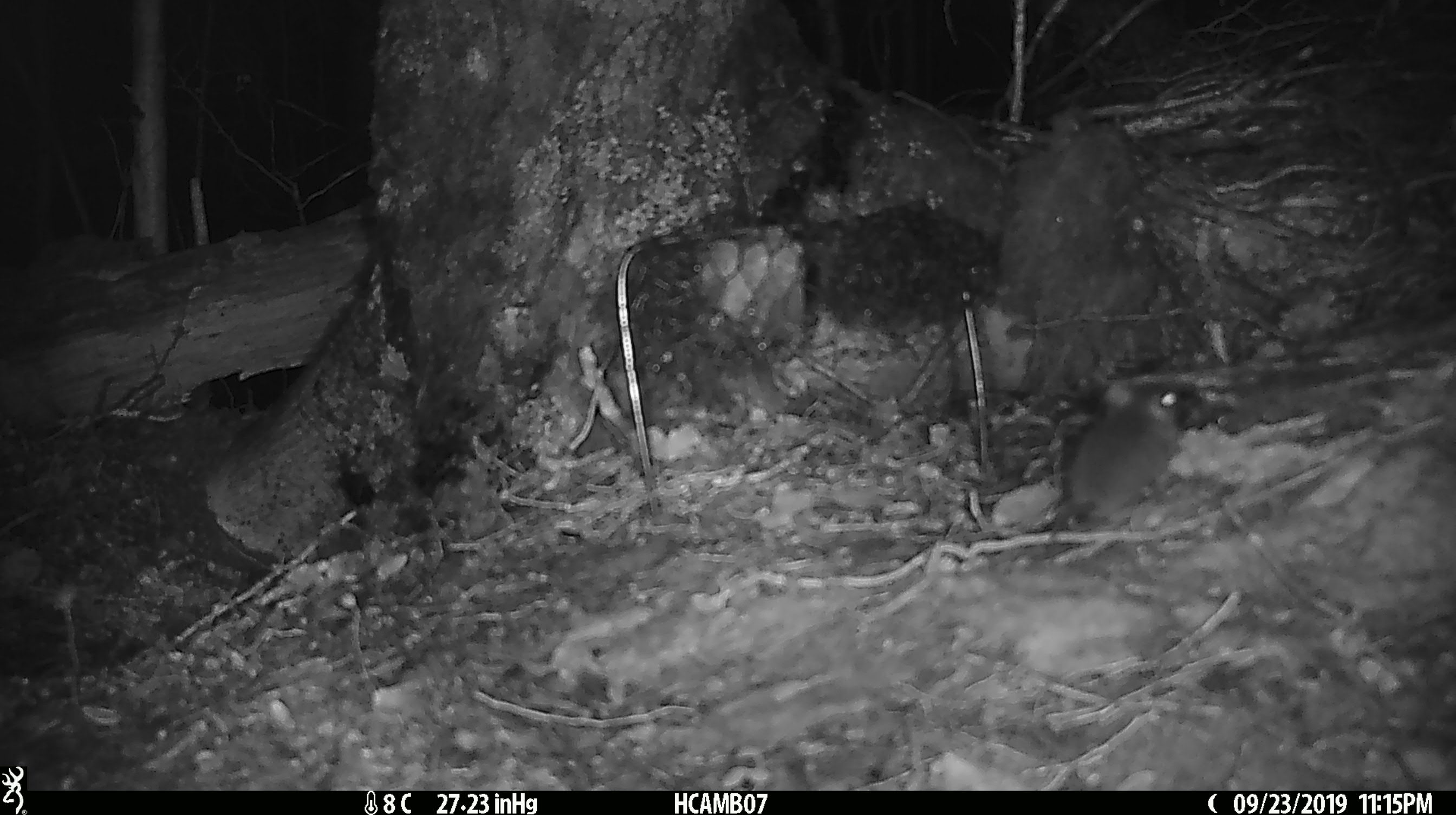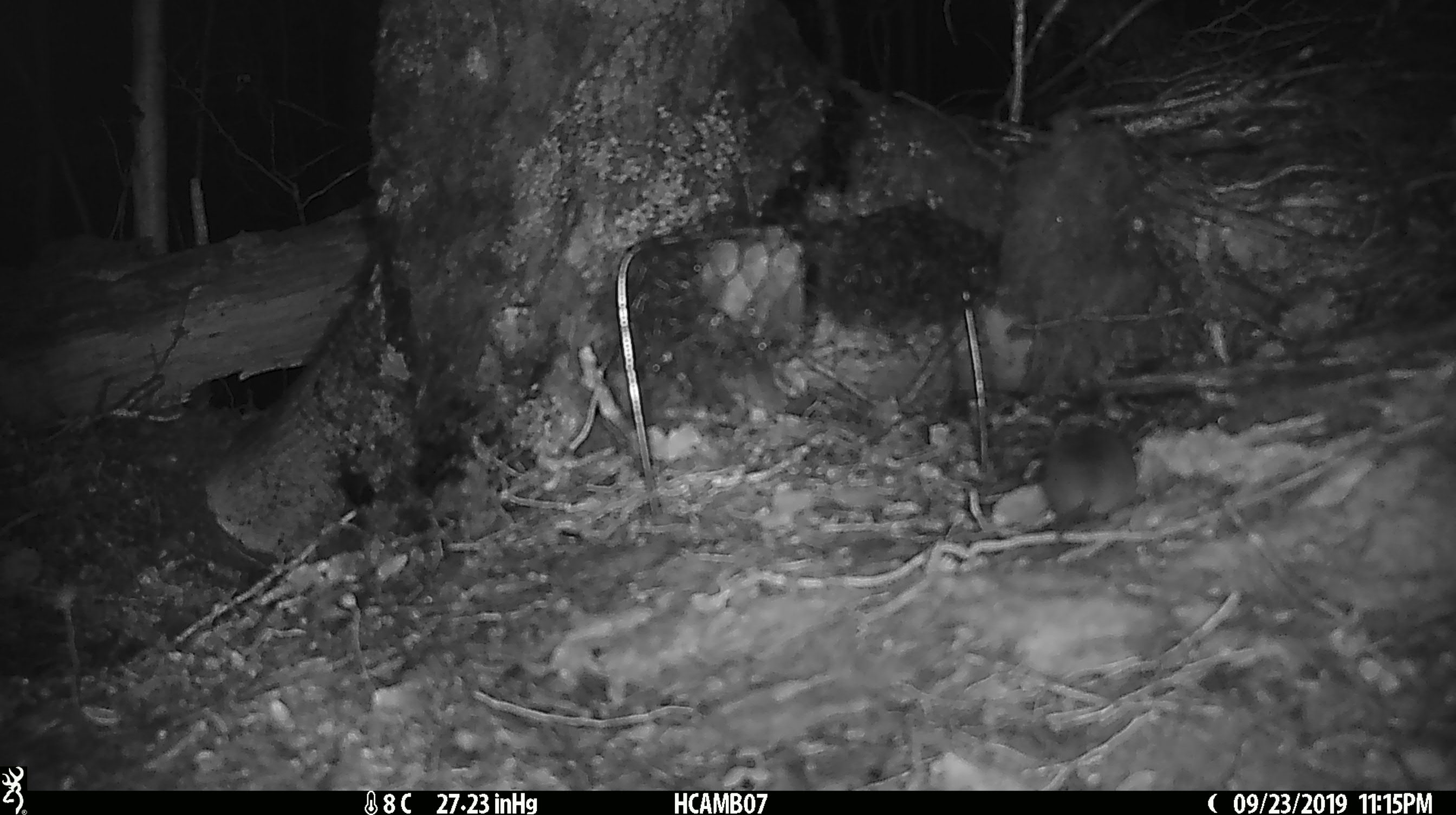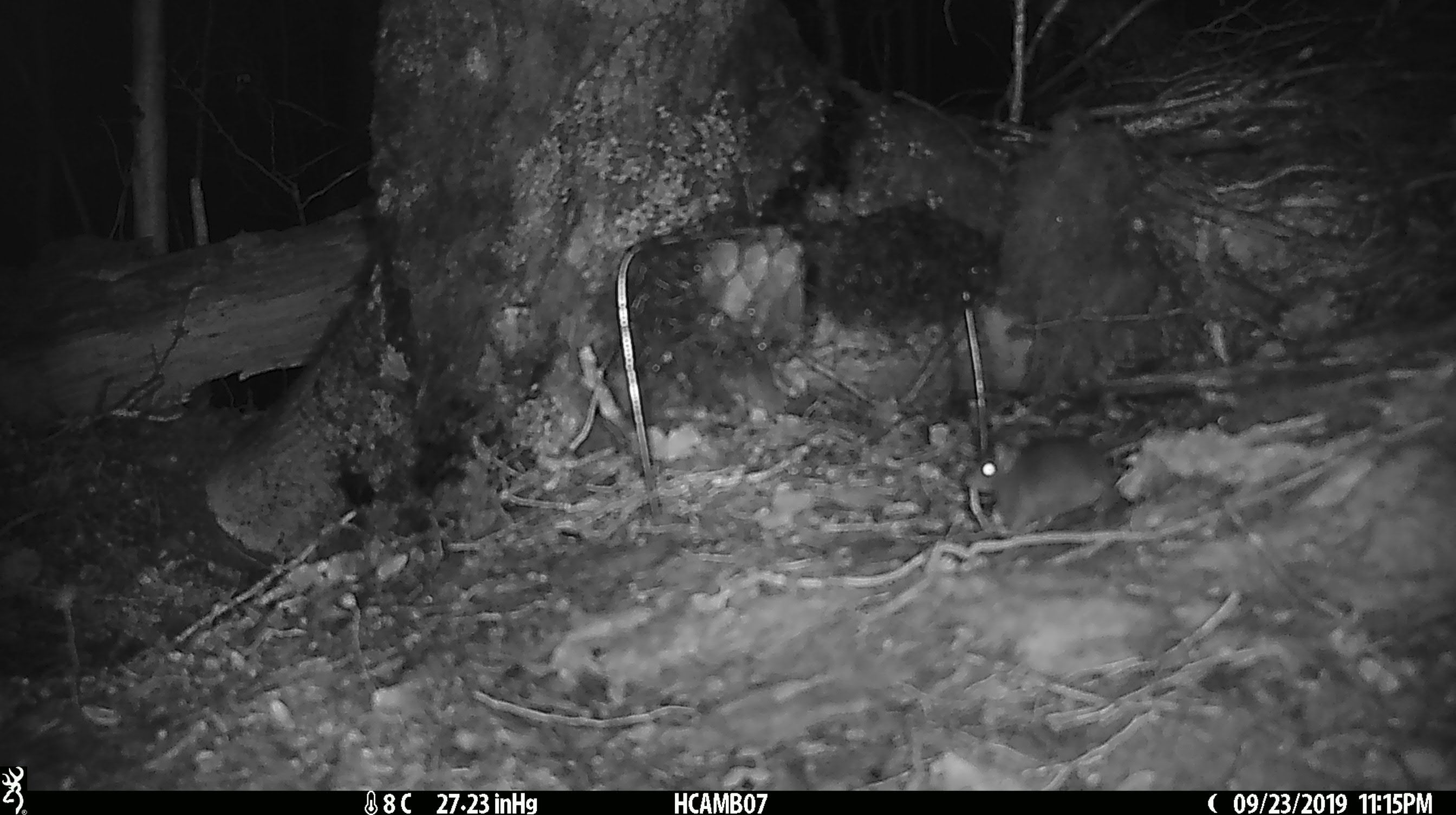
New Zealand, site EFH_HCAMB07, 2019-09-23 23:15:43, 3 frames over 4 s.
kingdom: Animalia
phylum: Chordata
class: Mammalia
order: Rodentia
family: Muridae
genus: Mus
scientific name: Mus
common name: mouse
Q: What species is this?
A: Mouse (Mus).